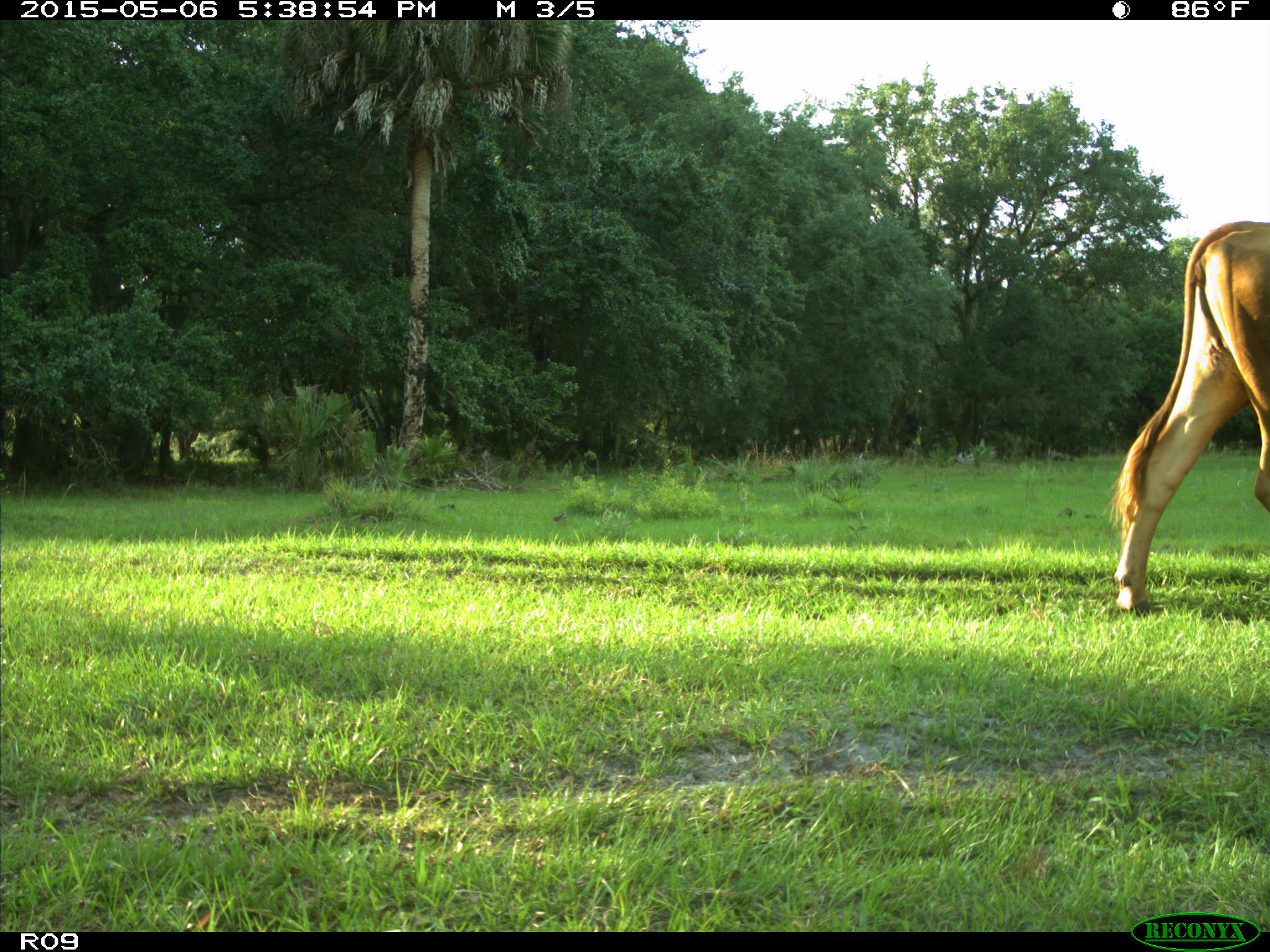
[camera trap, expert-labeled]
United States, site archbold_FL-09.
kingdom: Animalia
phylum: Chordata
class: Mammalia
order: Artiodactyla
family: Bovidae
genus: Bos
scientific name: Bos taurus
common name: domestic cow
Bos taurus (domestic cow).